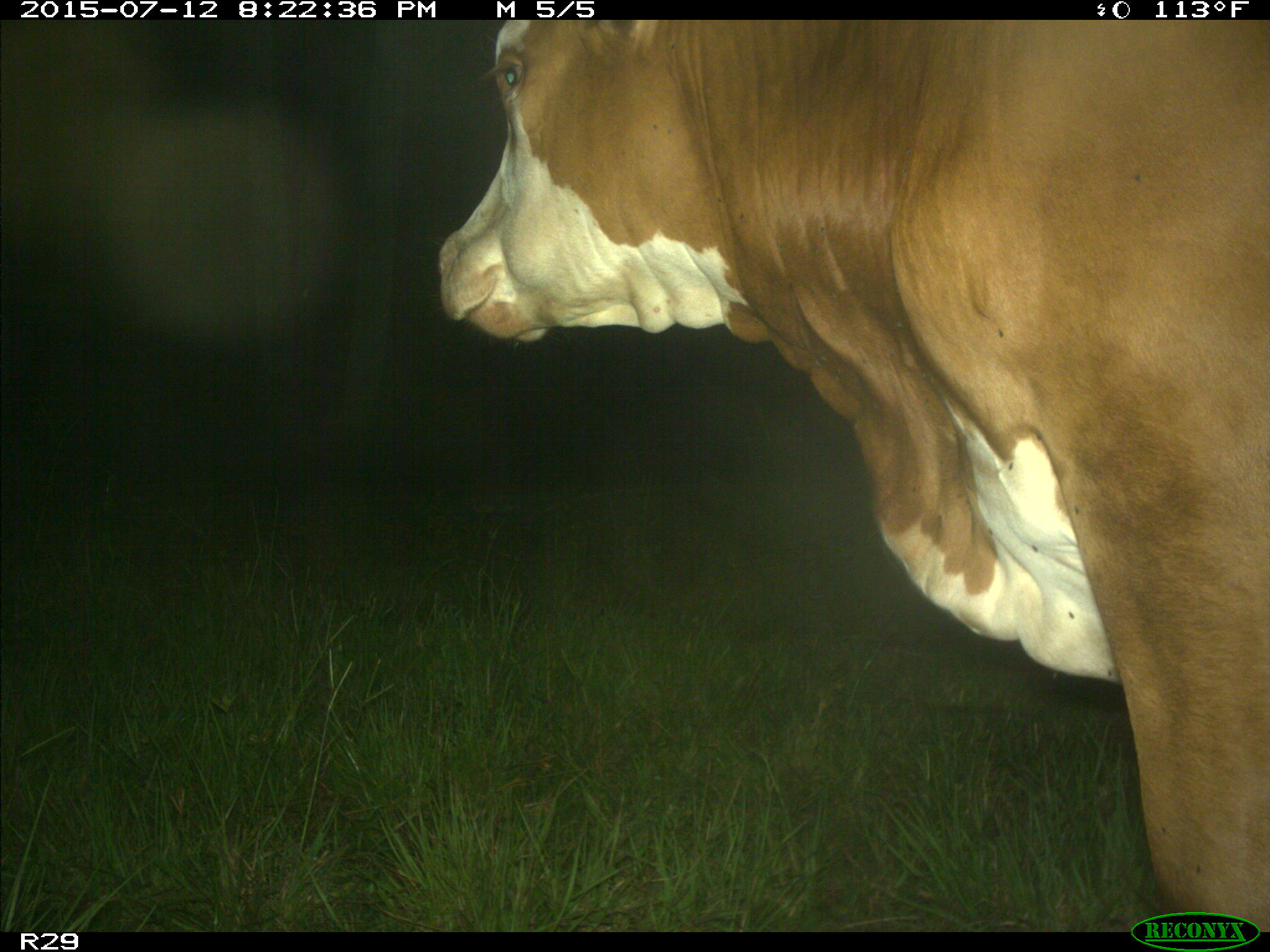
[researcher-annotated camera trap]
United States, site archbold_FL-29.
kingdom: Animalia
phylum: Chordata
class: Mammalia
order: Artiodactyla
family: Bovidae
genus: Bos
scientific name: Bos taurus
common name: domestic cow